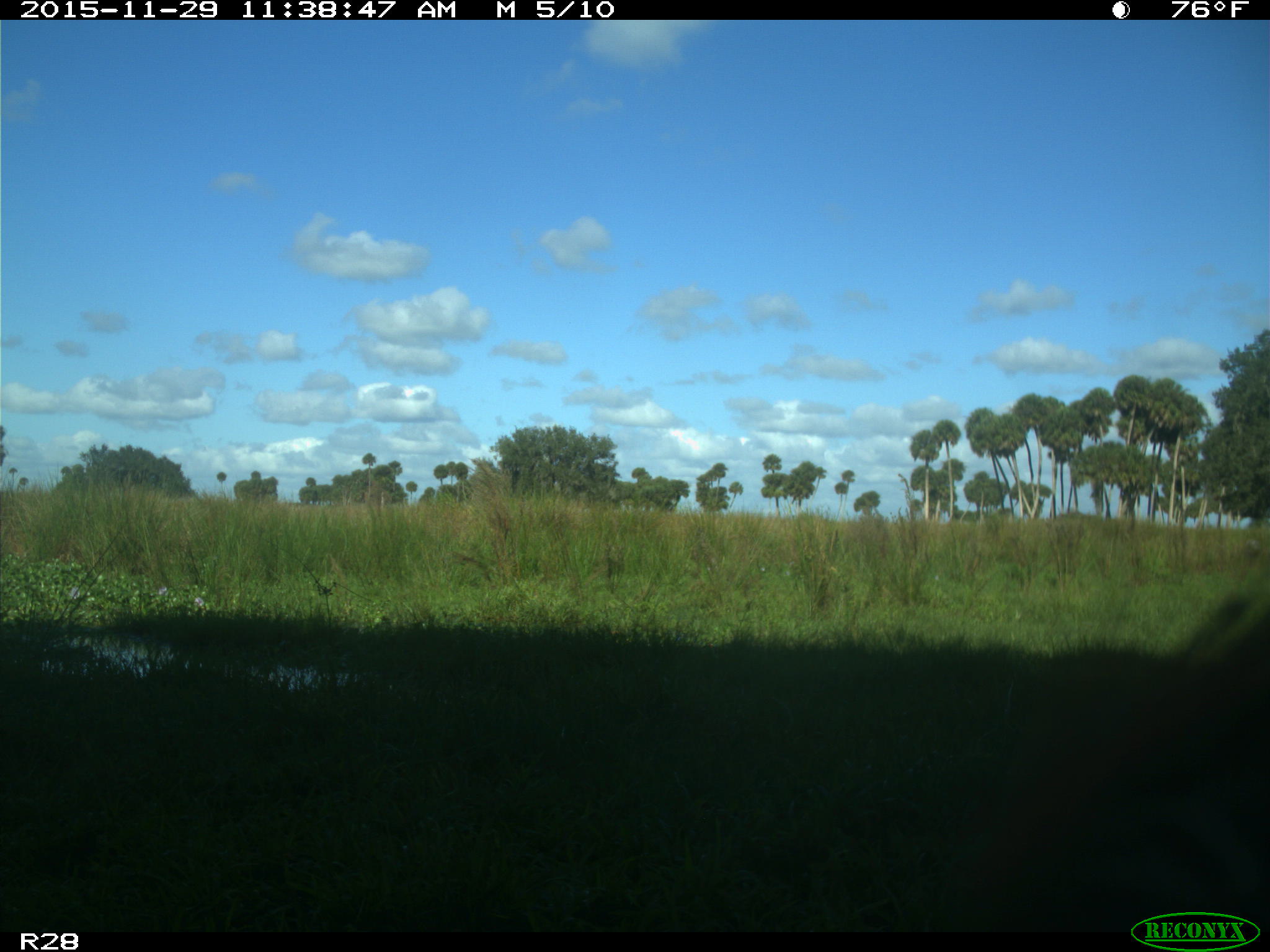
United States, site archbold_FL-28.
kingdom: Animalia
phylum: Chordata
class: Mammalia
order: Artiodactyla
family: Bovidae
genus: Bos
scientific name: Bos taurus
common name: domestic cow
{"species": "Bos taurus (domestic cow)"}